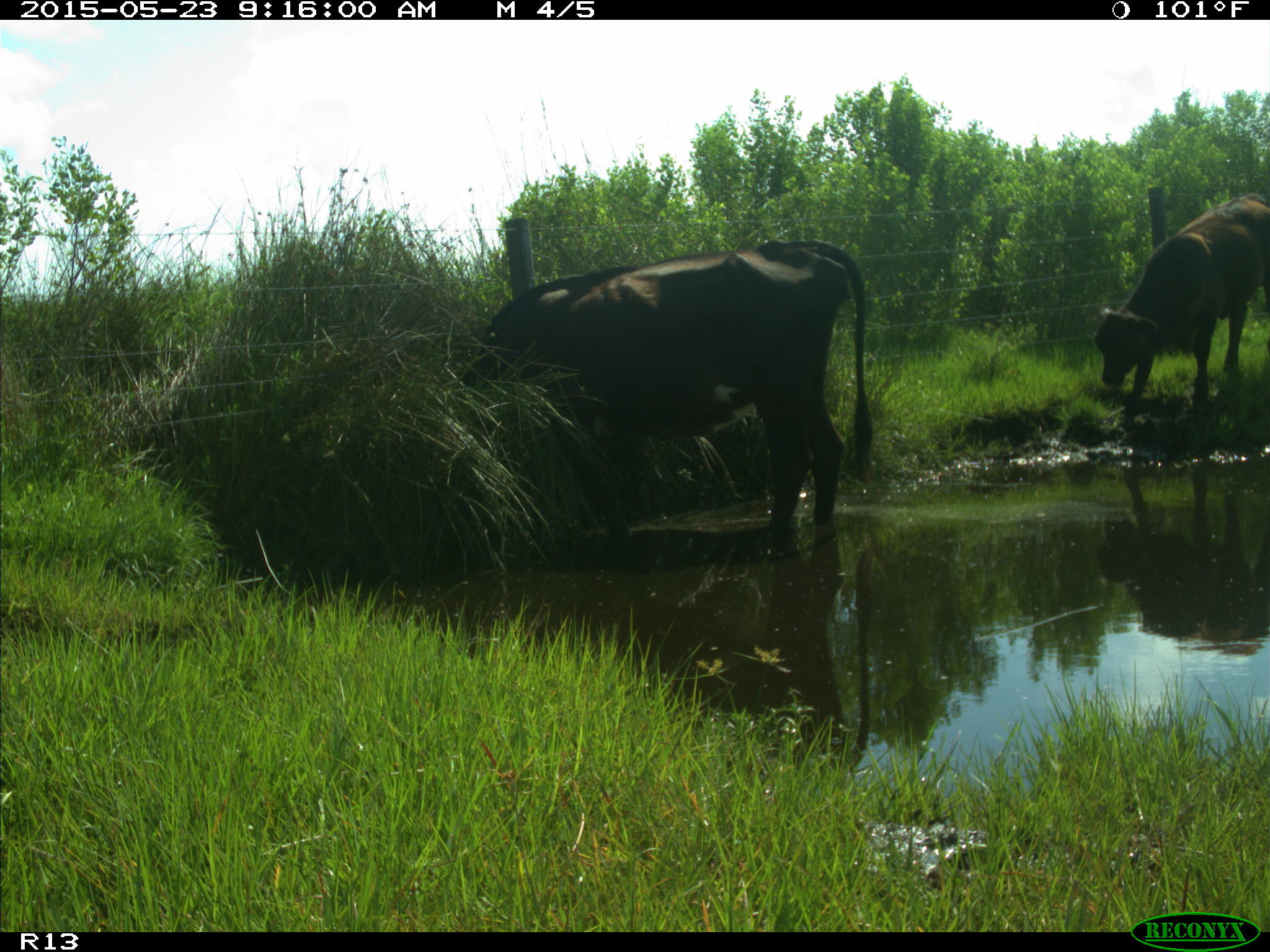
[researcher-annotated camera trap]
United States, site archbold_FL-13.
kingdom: Animalia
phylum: Chordata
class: Mammalia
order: Artiodactyla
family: Bovidae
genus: Bos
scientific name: Bos taurus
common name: domestic cow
Bos taurus (domestic cow).